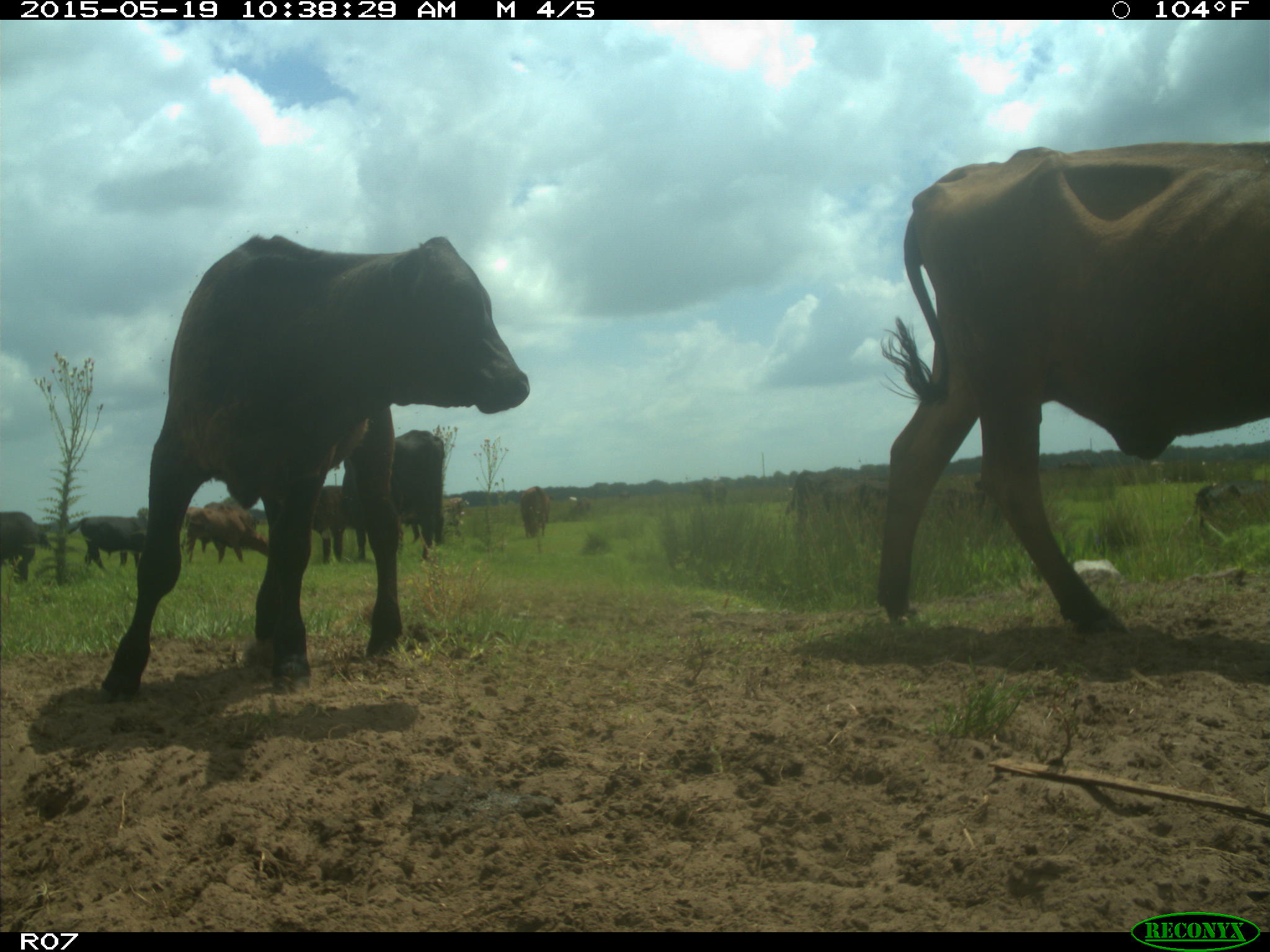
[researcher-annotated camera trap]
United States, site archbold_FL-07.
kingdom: Animalia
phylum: Chordata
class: Mammalia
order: Artiodactyla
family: Bovidae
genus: Bos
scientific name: Bos taurus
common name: domestic cow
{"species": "Bos taurus (domestic cow)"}